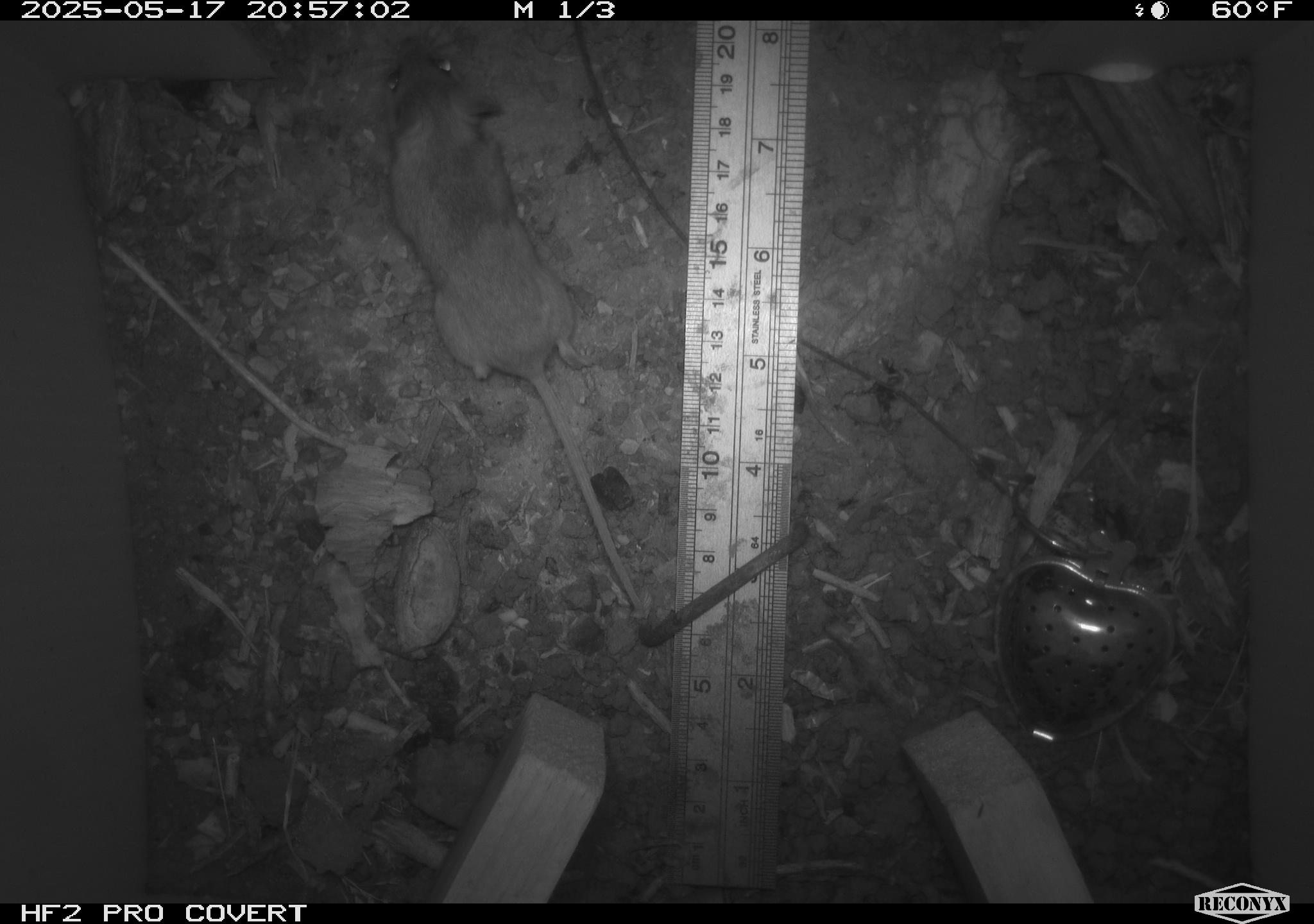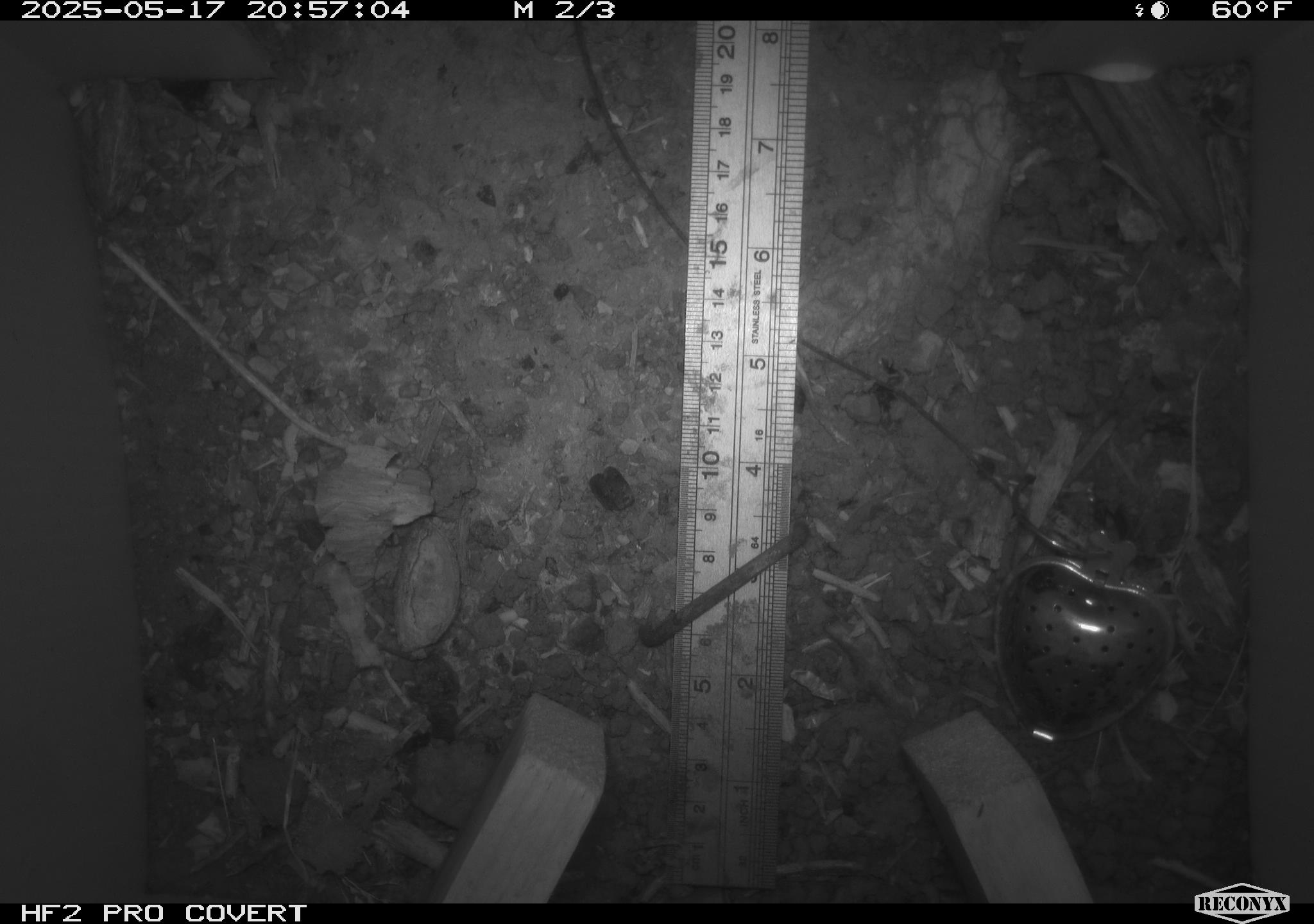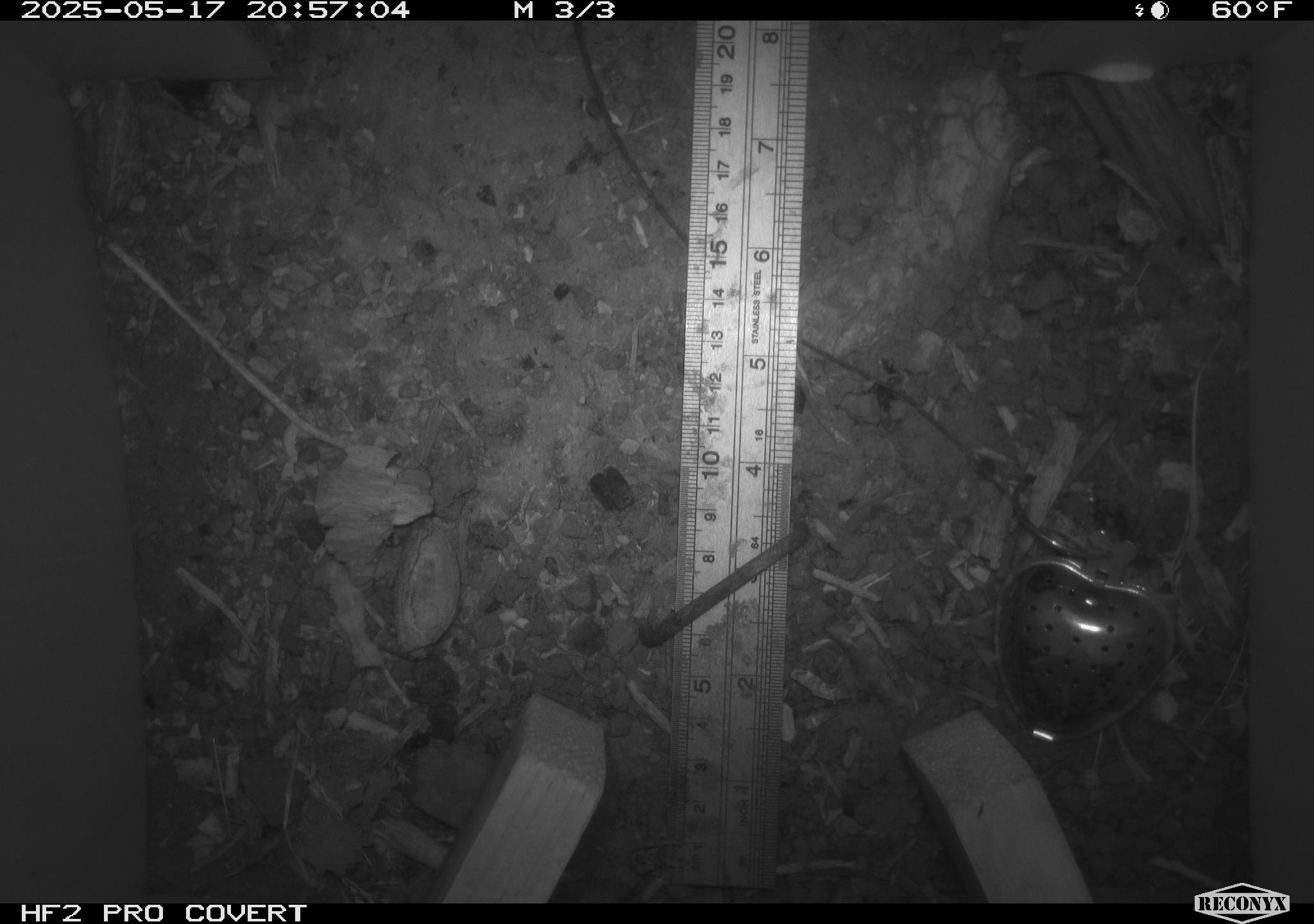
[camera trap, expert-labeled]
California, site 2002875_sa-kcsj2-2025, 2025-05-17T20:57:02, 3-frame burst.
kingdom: Animalia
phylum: Chordata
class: Mammalia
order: Rodentia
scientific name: Rodentia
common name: rodent